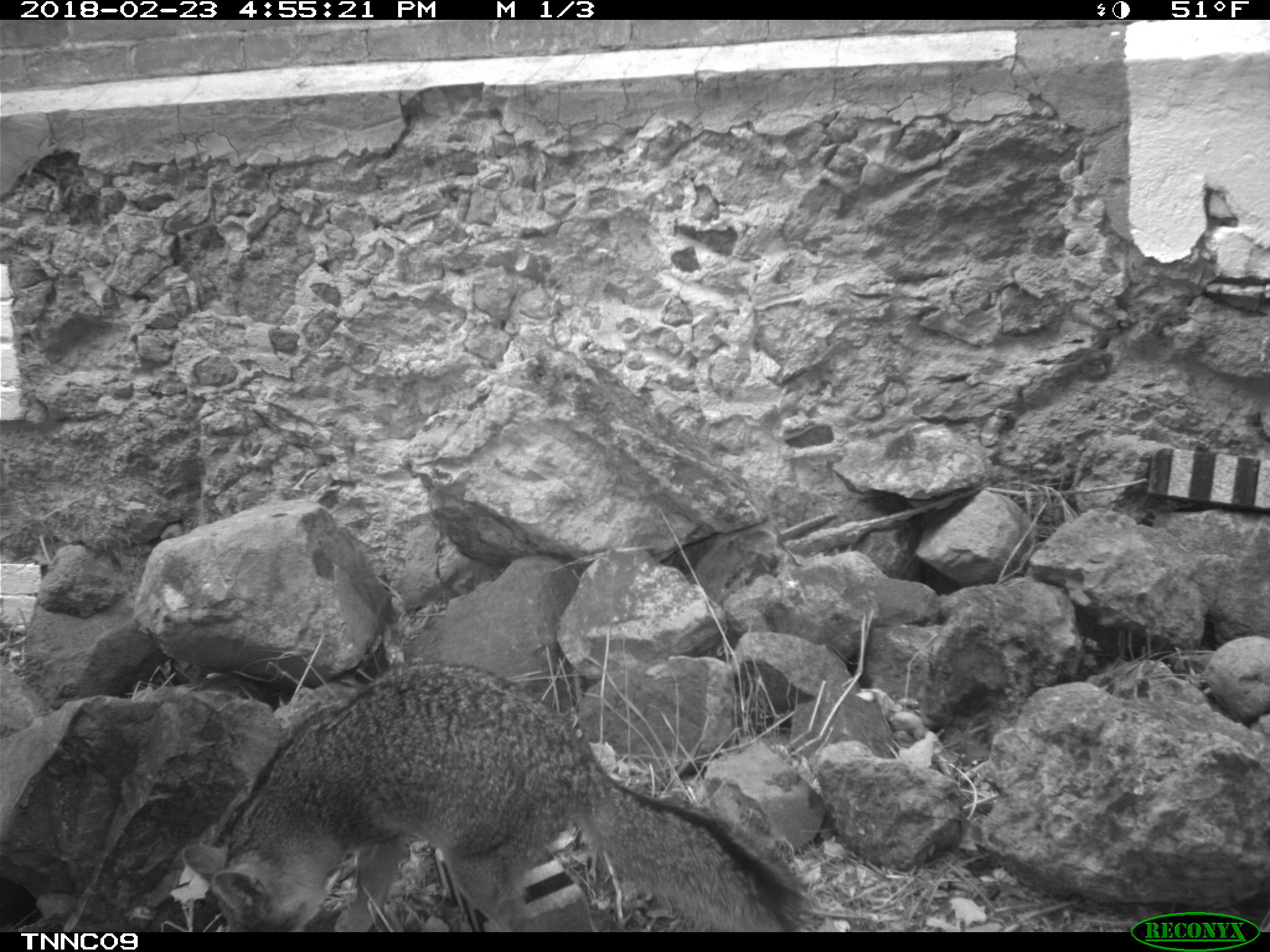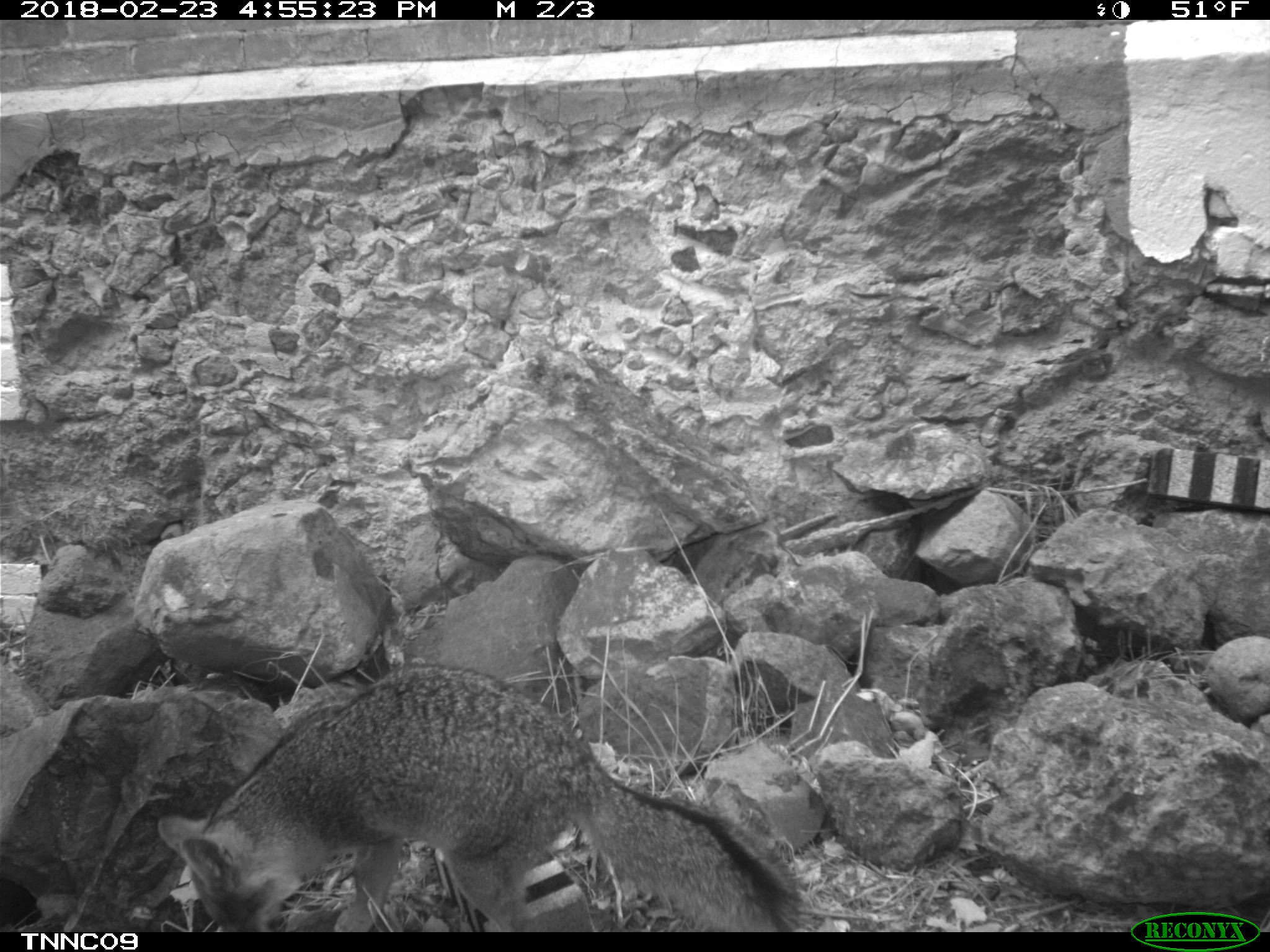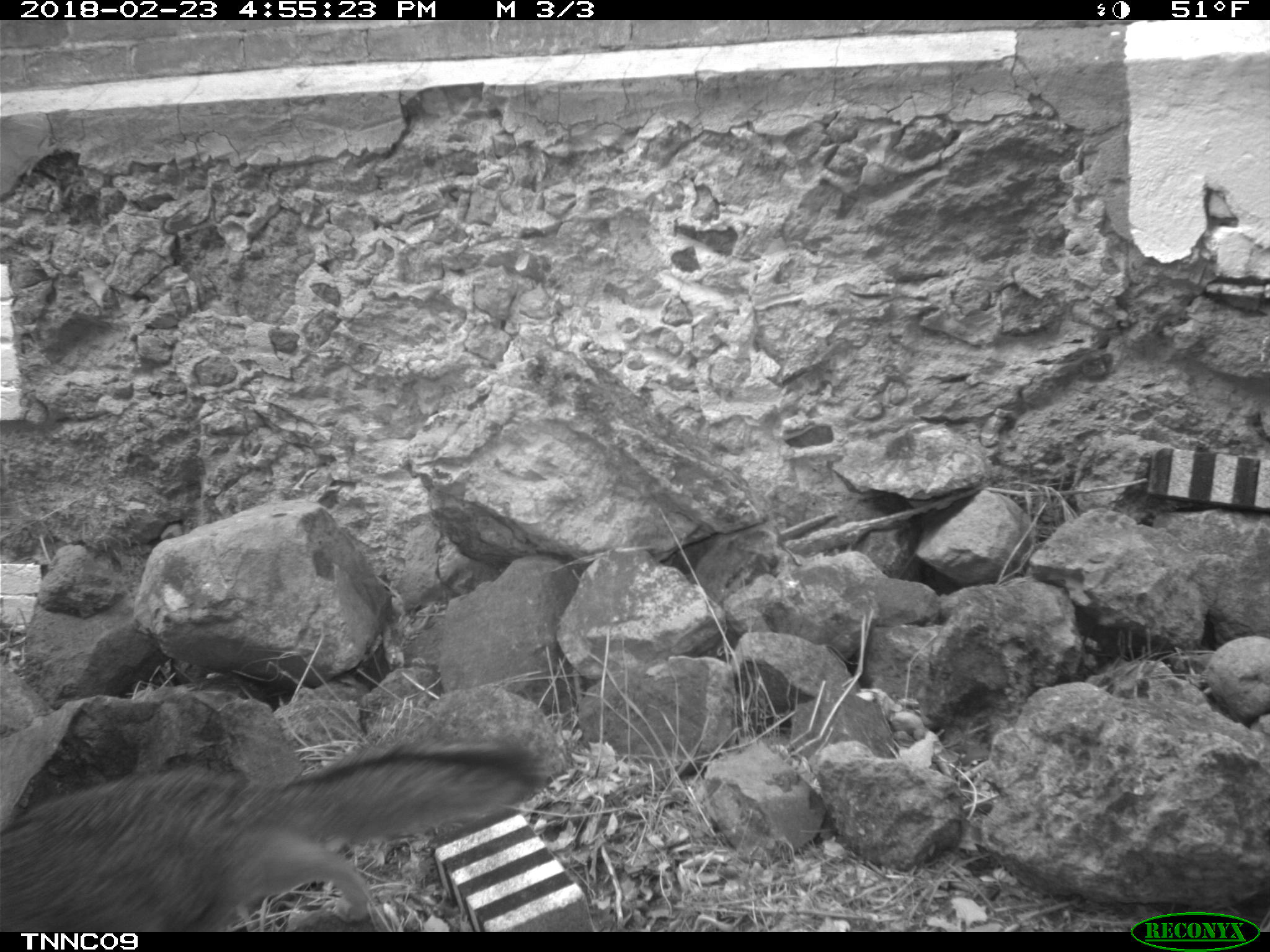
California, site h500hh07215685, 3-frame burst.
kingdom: Animalia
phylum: Chordata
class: Mammalia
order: Carnivora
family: Canidae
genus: Urocyon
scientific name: Urocyon littoralis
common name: island fox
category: fox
Fox (island fox) (Urocyon littoralis).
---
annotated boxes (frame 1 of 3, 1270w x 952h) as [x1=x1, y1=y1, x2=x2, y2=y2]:
fox: [x1=179, y1=663, x2=810, y2=932]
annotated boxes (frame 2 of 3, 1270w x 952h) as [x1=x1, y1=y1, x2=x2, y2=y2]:
fox: [x1=156, y1=662, x2=801, y2=930]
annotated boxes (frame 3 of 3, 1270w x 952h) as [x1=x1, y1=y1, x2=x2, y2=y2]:
fox: [x1=0, y1=737, x2=553, y2=931]